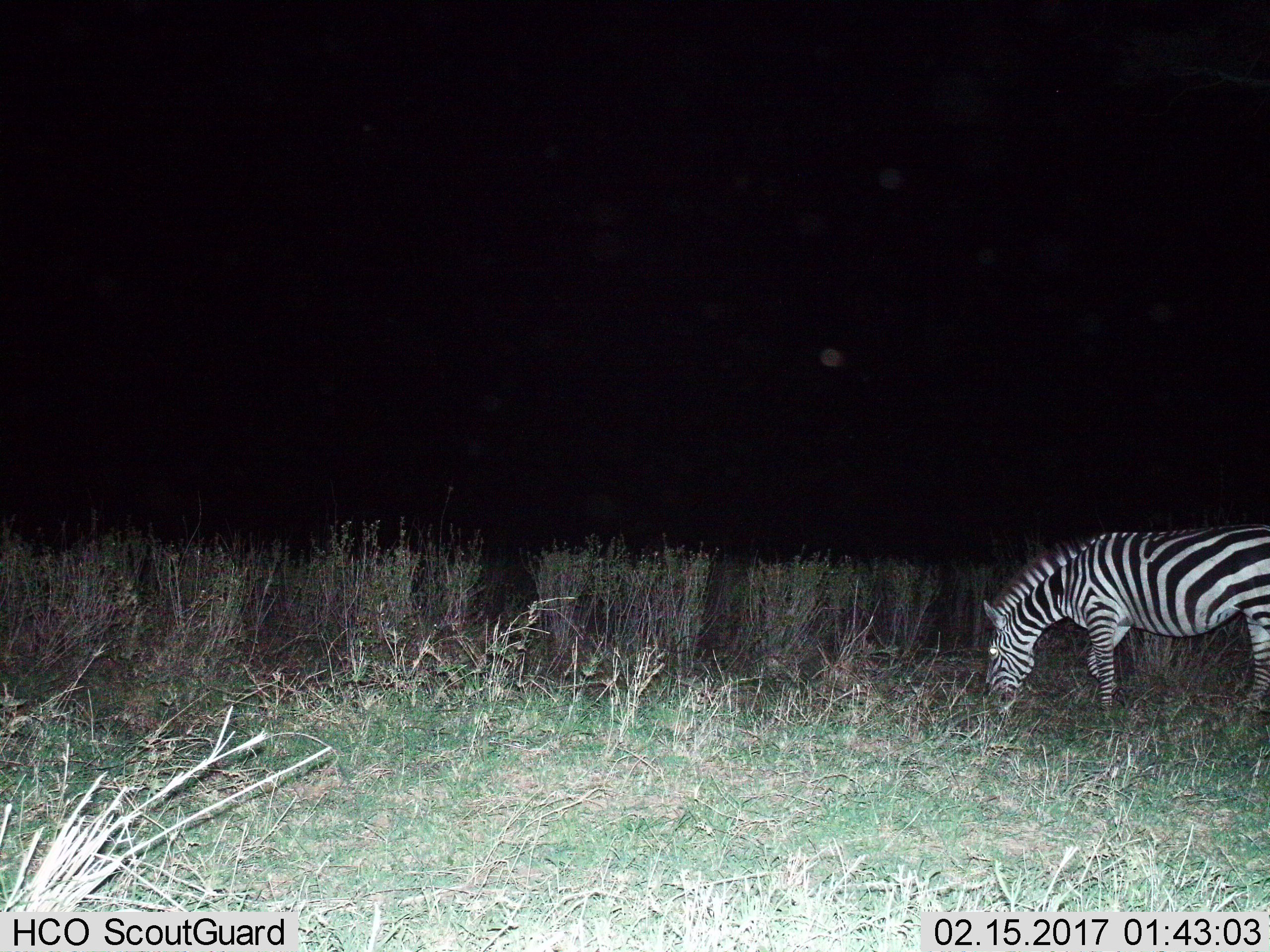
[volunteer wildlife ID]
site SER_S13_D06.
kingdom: Animalia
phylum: Chordata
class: Mammalia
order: Perissodactyla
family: Equidae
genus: Equus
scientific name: Equus quagga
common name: plains zebra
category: zebraplains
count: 1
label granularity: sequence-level